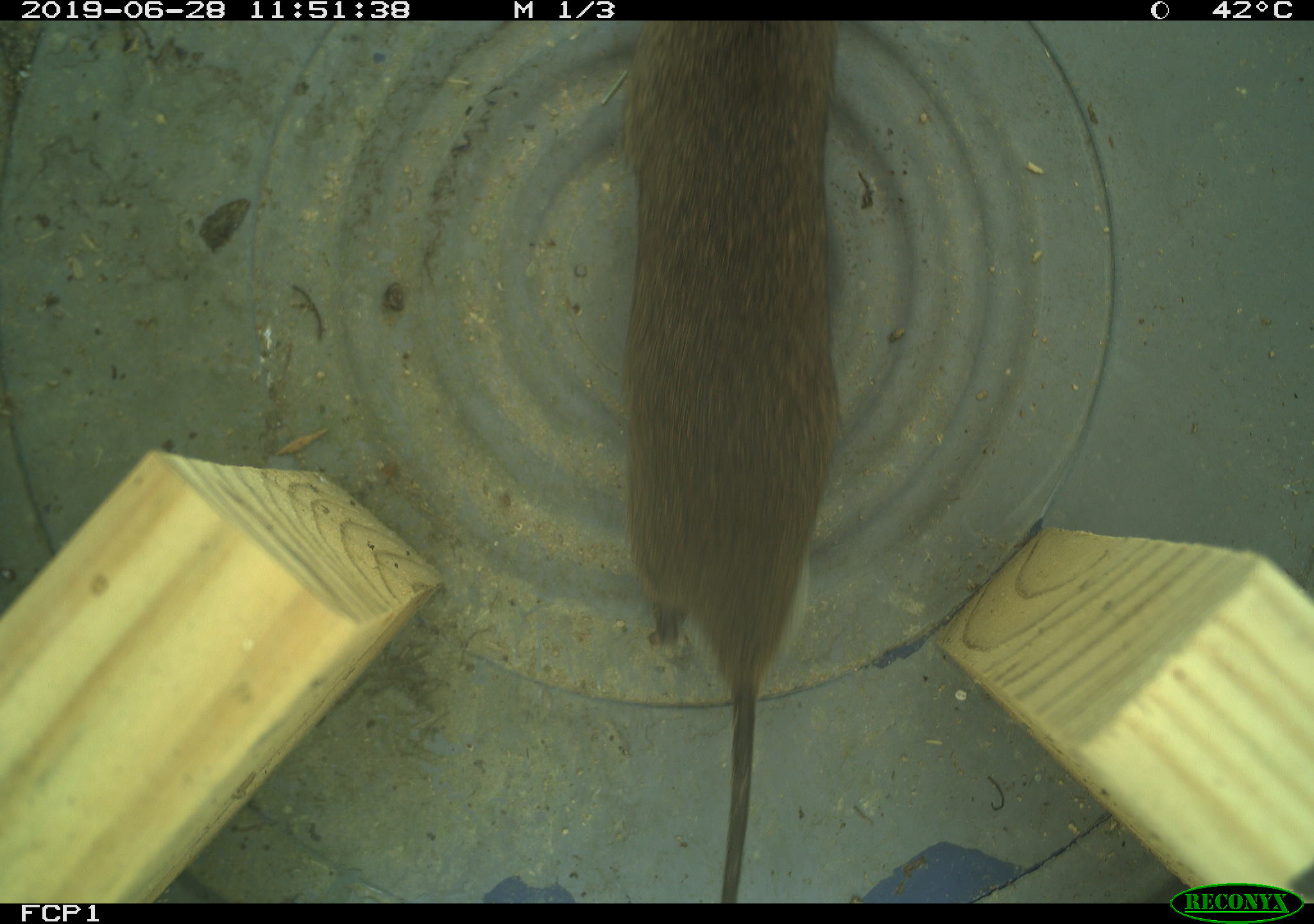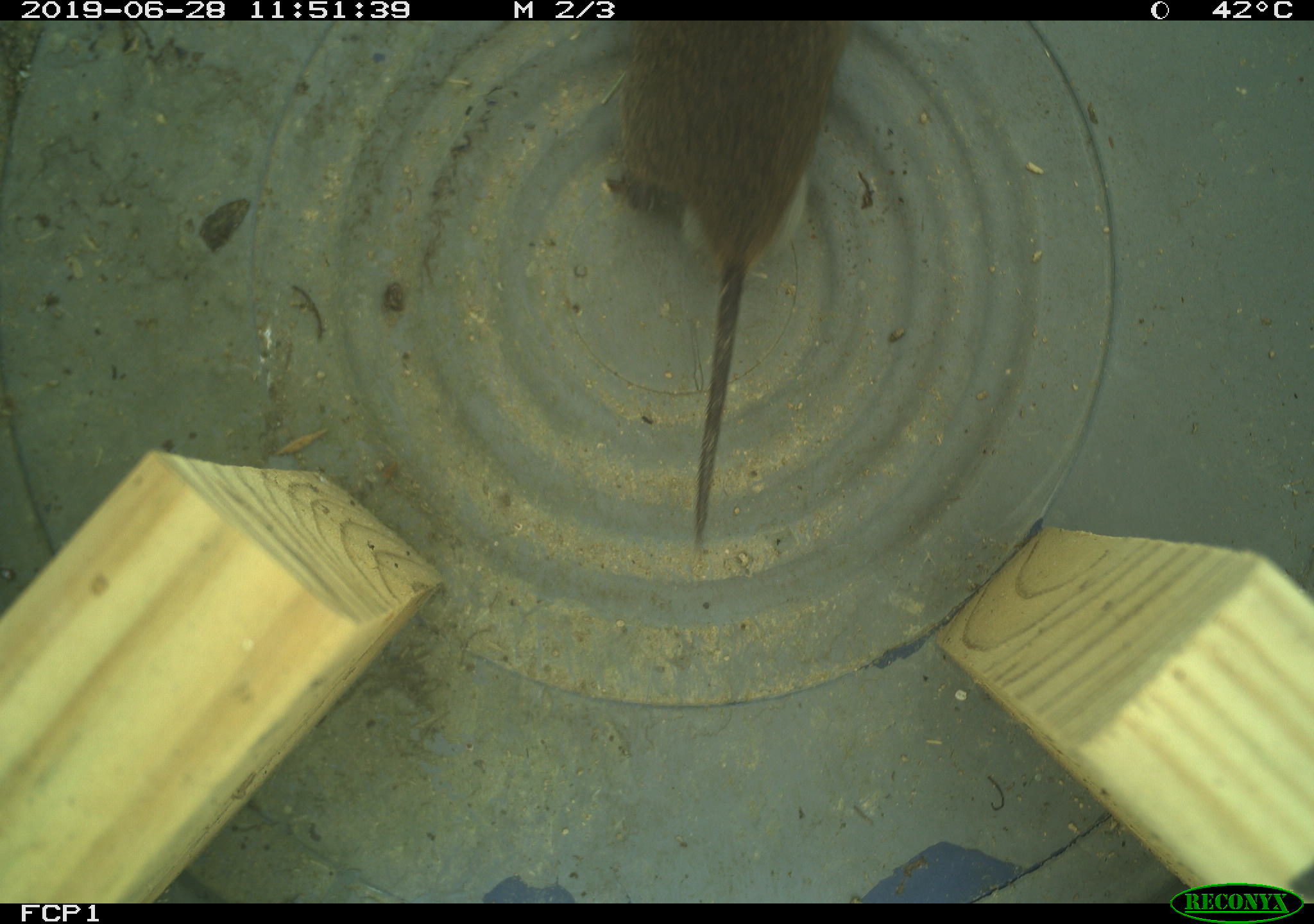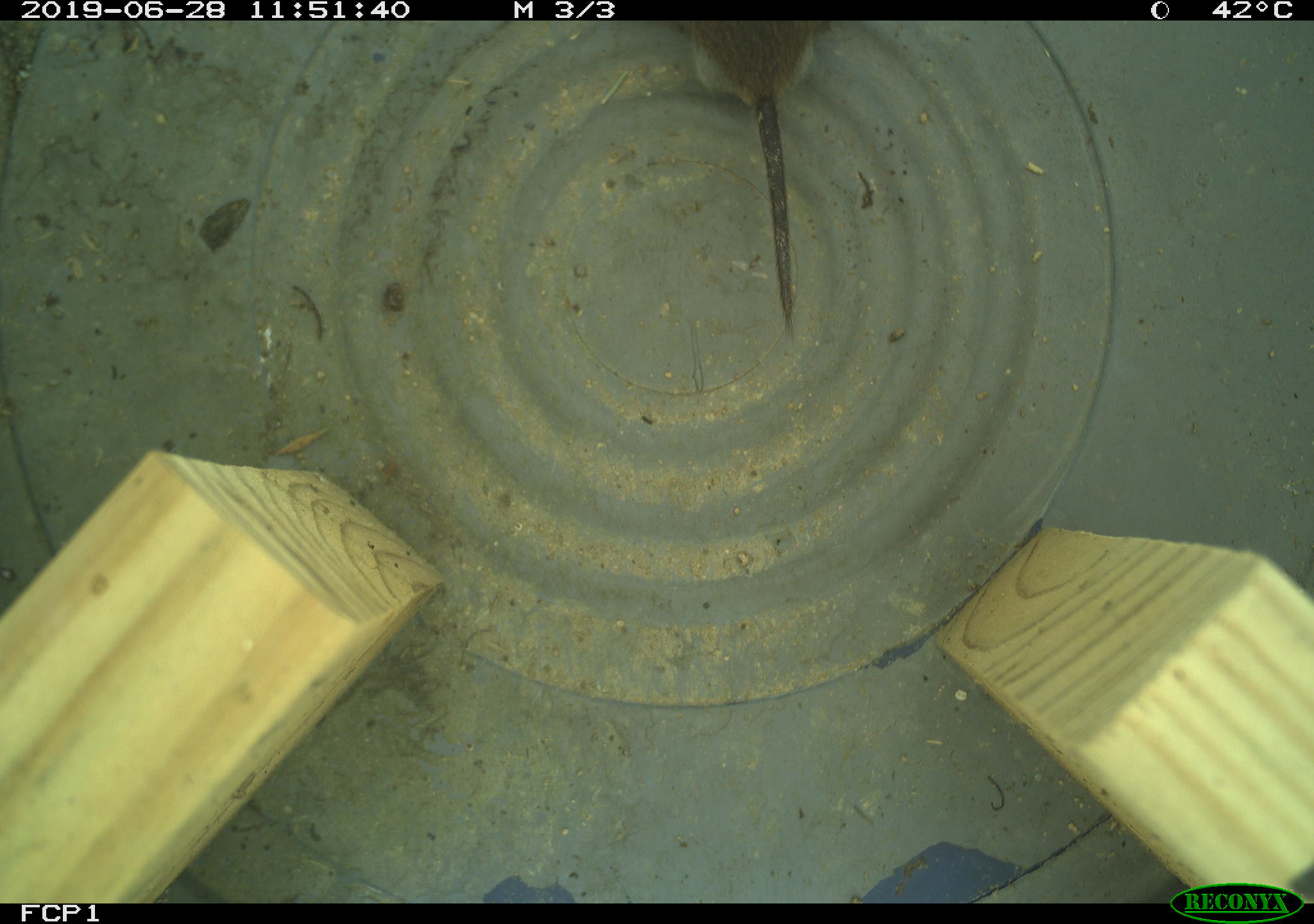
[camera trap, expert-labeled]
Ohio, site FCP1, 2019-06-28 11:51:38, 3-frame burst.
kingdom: Animalia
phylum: Chordata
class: Mammalia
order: Rodentia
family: Cricetidae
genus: Microtus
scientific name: Microtus pennsylvanicus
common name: meadow vole